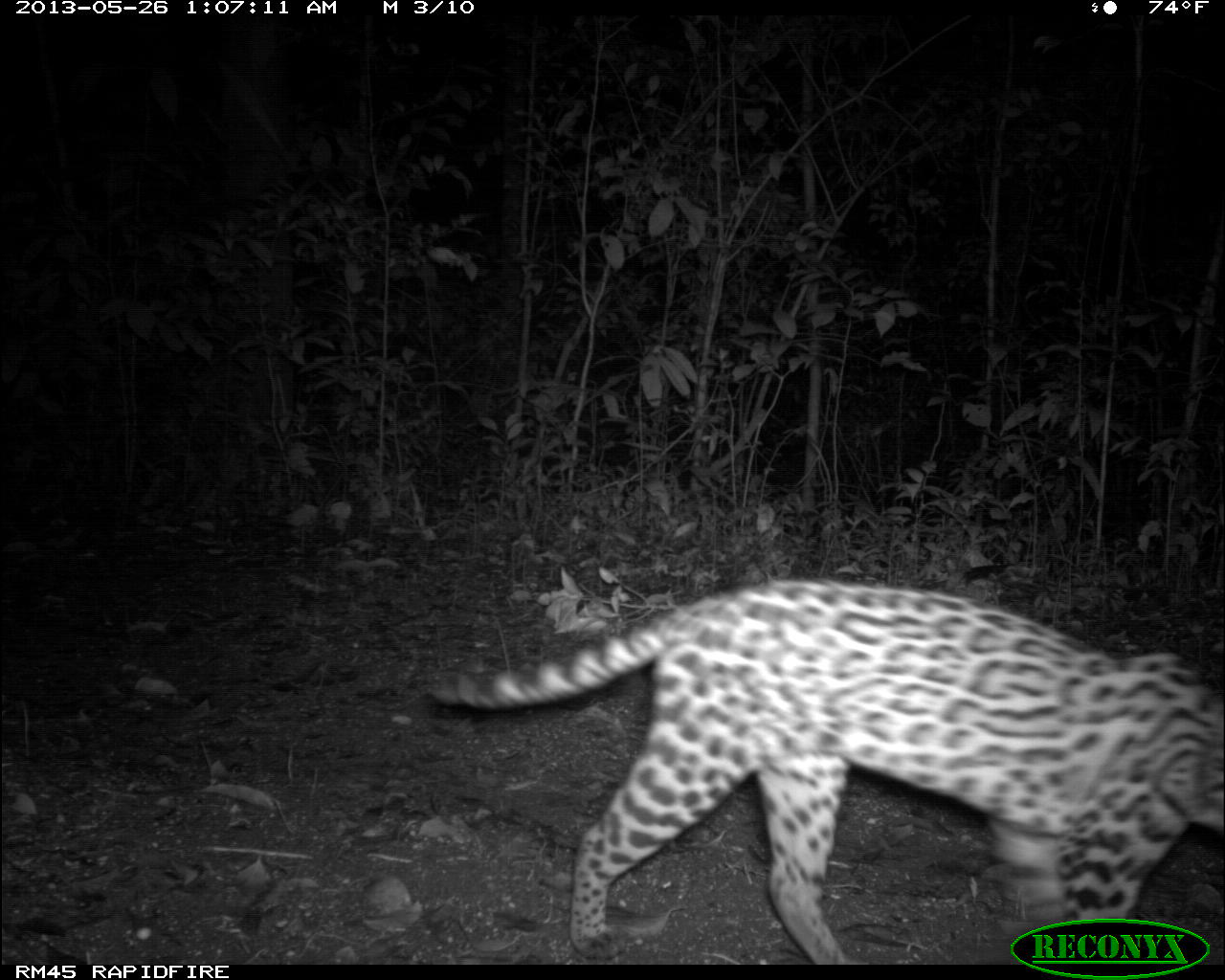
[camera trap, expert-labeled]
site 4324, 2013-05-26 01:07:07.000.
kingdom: Animalia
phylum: Chordata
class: Mammalia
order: Carnivora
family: Felidae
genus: Leopardus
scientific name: Leopardus pardalis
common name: ocelot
Leopardus pardalis (ocelot), count 1.